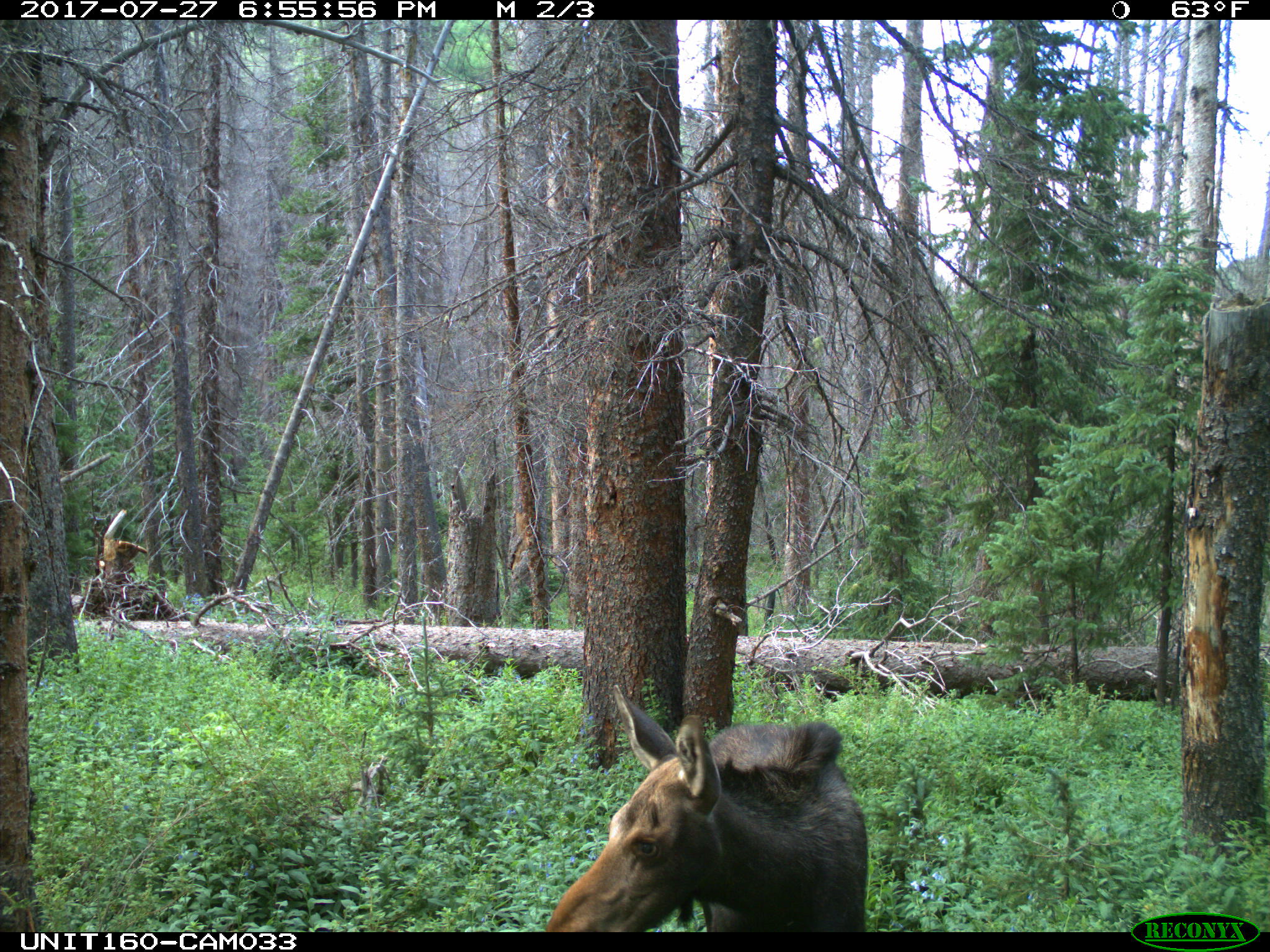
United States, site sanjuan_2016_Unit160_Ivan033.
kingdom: Animalia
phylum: Chordata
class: Mammalia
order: Artiodactyla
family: Cervidae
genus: Alces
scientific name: Alces alces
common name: moose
Alces alces (moose).